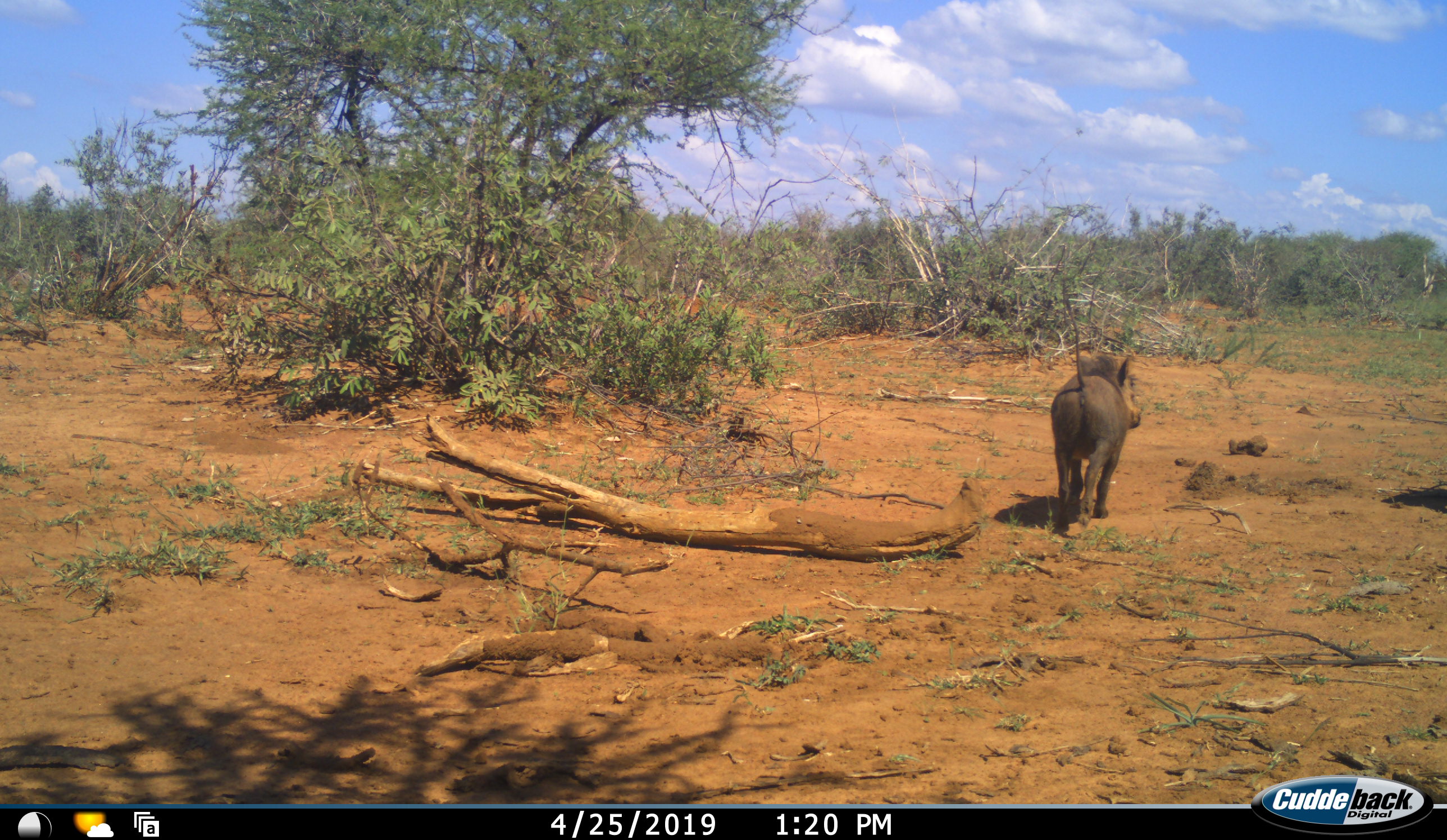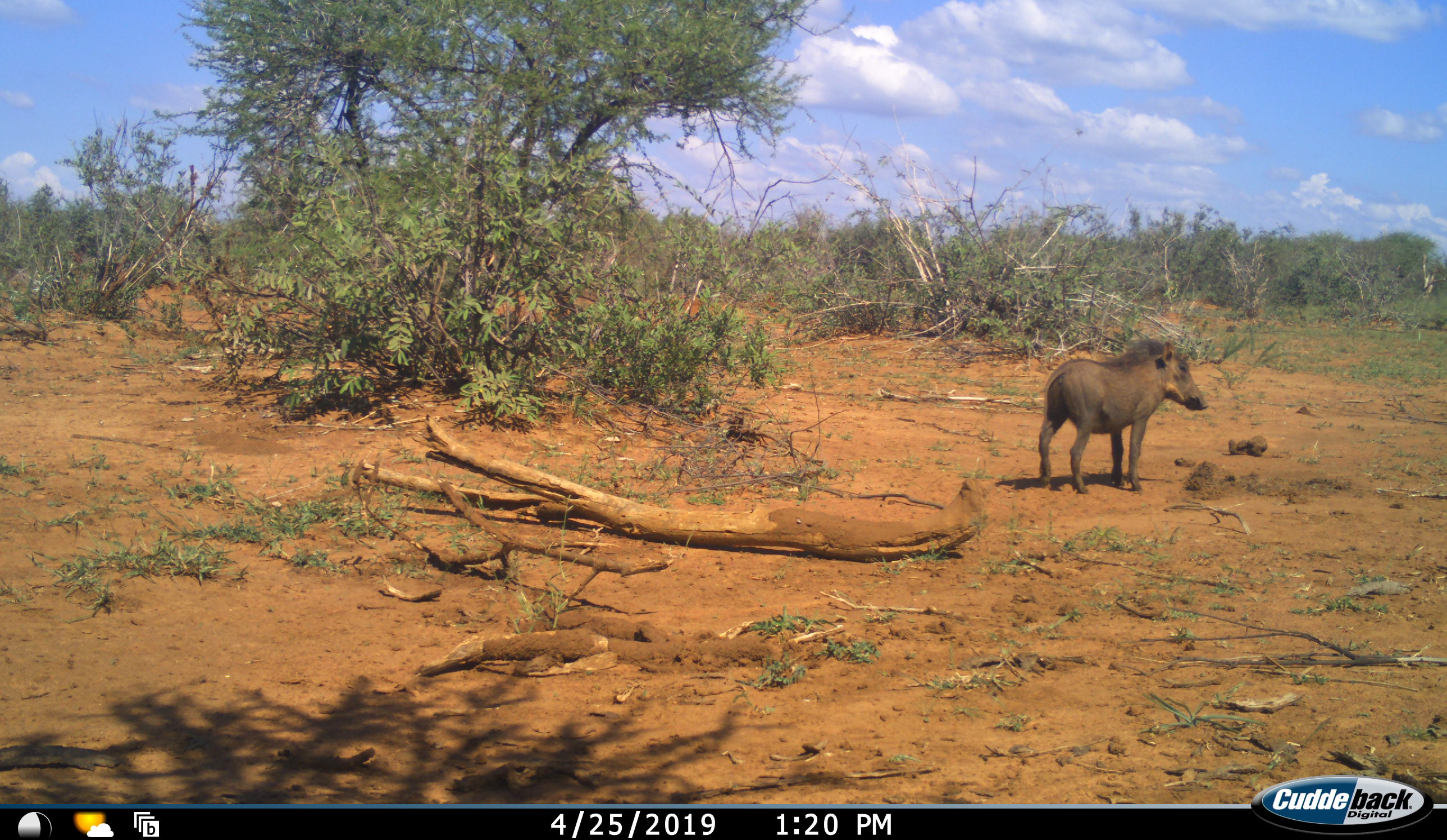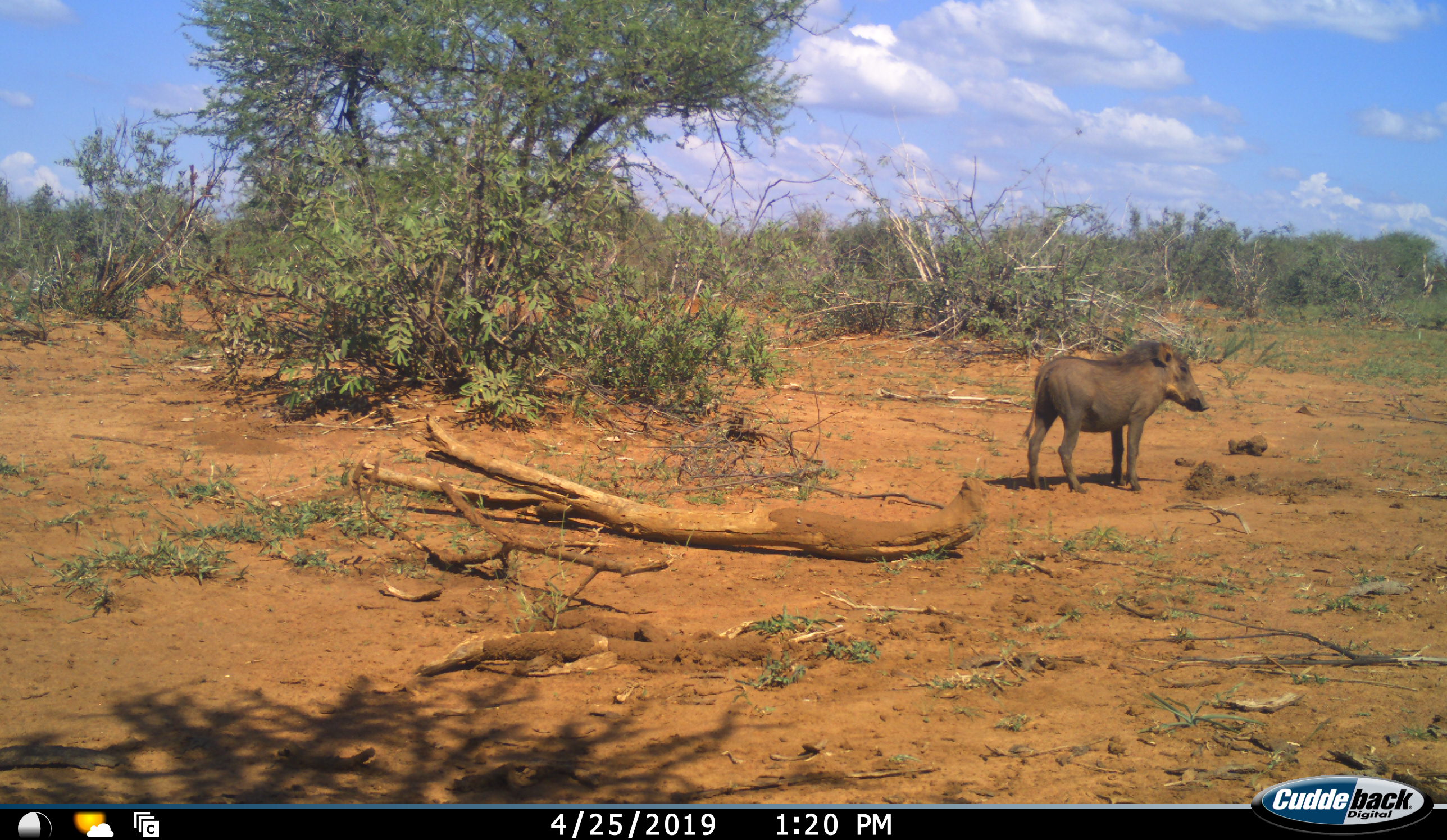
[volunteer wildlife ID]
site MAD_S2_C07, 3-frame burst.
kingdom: Animalia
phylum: Chordata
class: Mammalia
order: Artiodactyla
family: Suidae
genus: Phacochoerus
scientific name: Phacochoerus africanus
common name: warthog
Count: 1.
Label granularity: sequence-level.